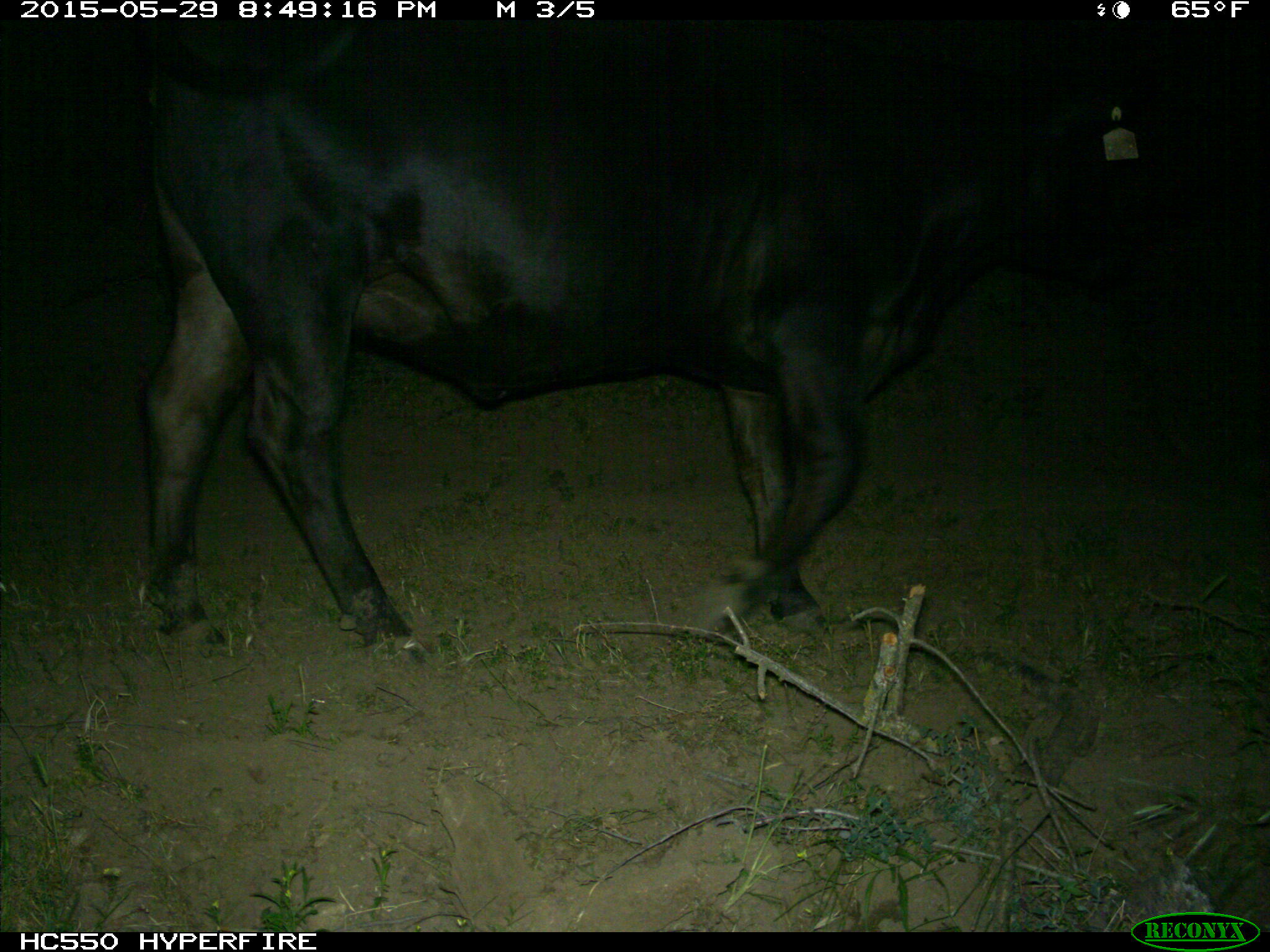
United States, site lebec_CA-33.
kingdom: Animalia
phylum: Chordata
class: Mammalia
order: Artiodactyla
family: Bovidae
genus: Bos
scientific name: Bos taurus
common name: domestic cow